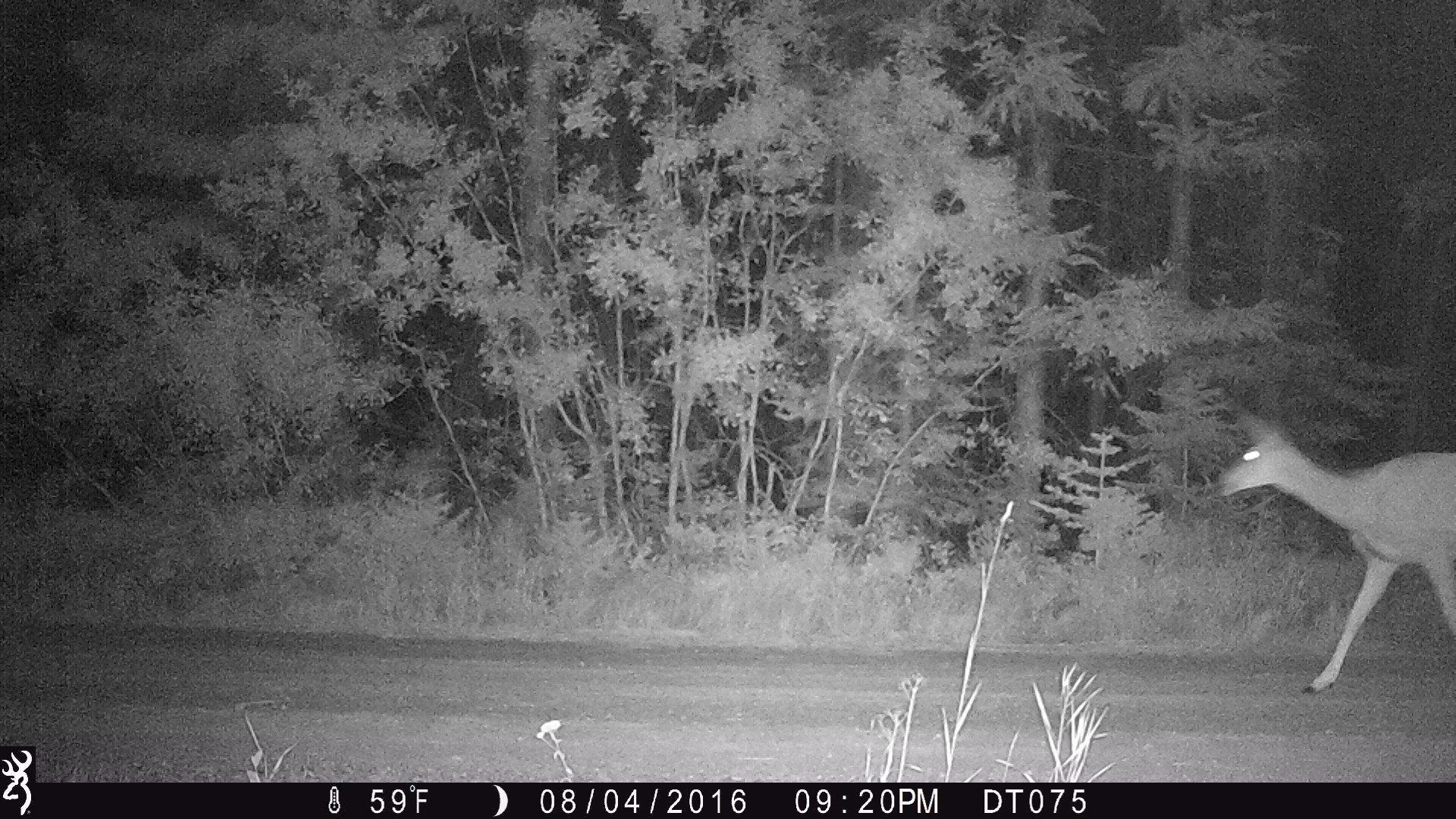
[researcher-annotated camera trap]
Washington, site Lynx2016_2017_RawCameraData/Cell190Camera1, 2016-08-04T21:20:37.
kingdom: Animalia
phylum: Chordata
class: Mammalia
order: Artiodactyla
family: Cervidae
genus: Odocoileus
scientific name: Odocoileus hemionus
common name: mule deer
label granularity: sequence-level